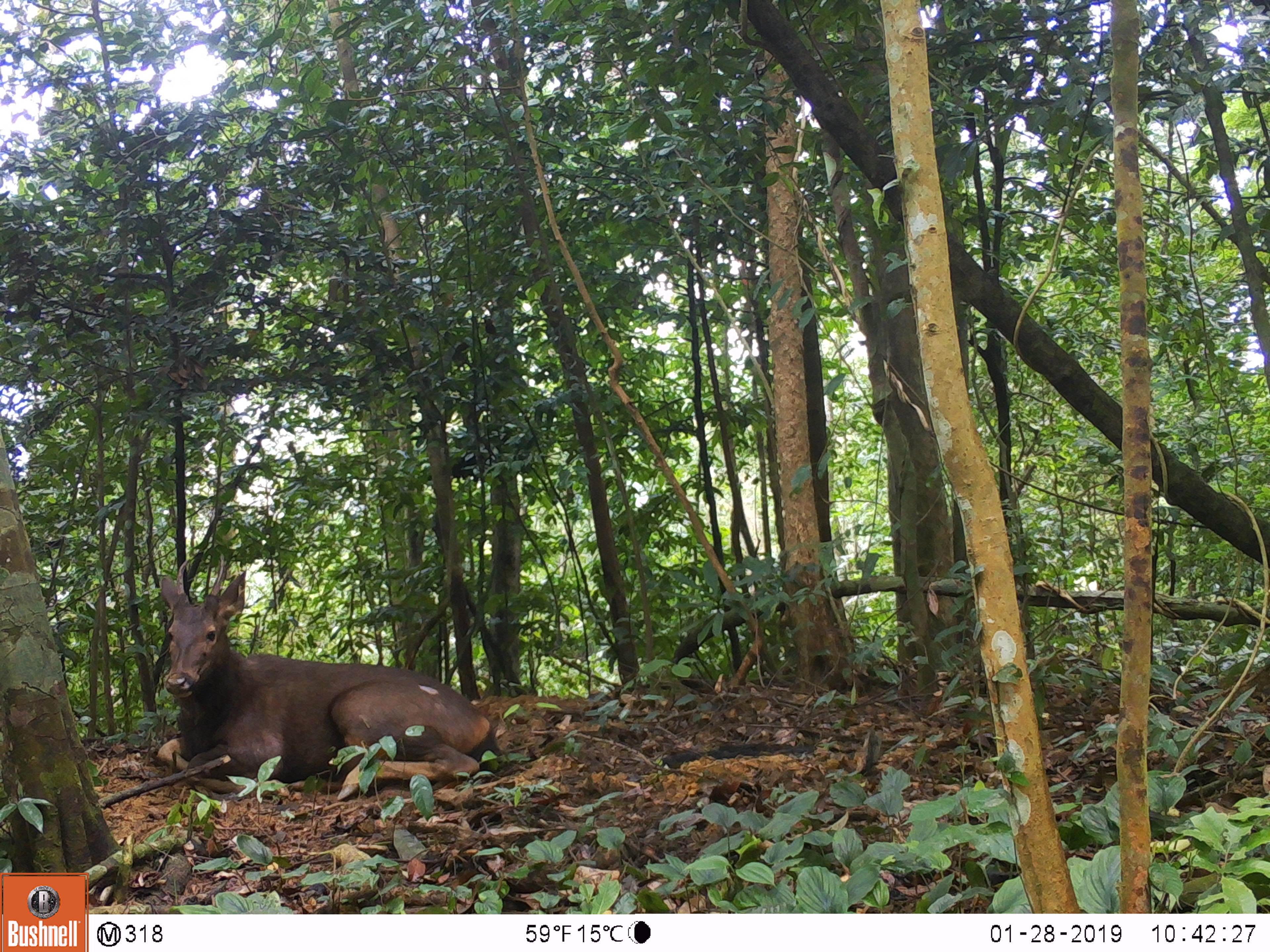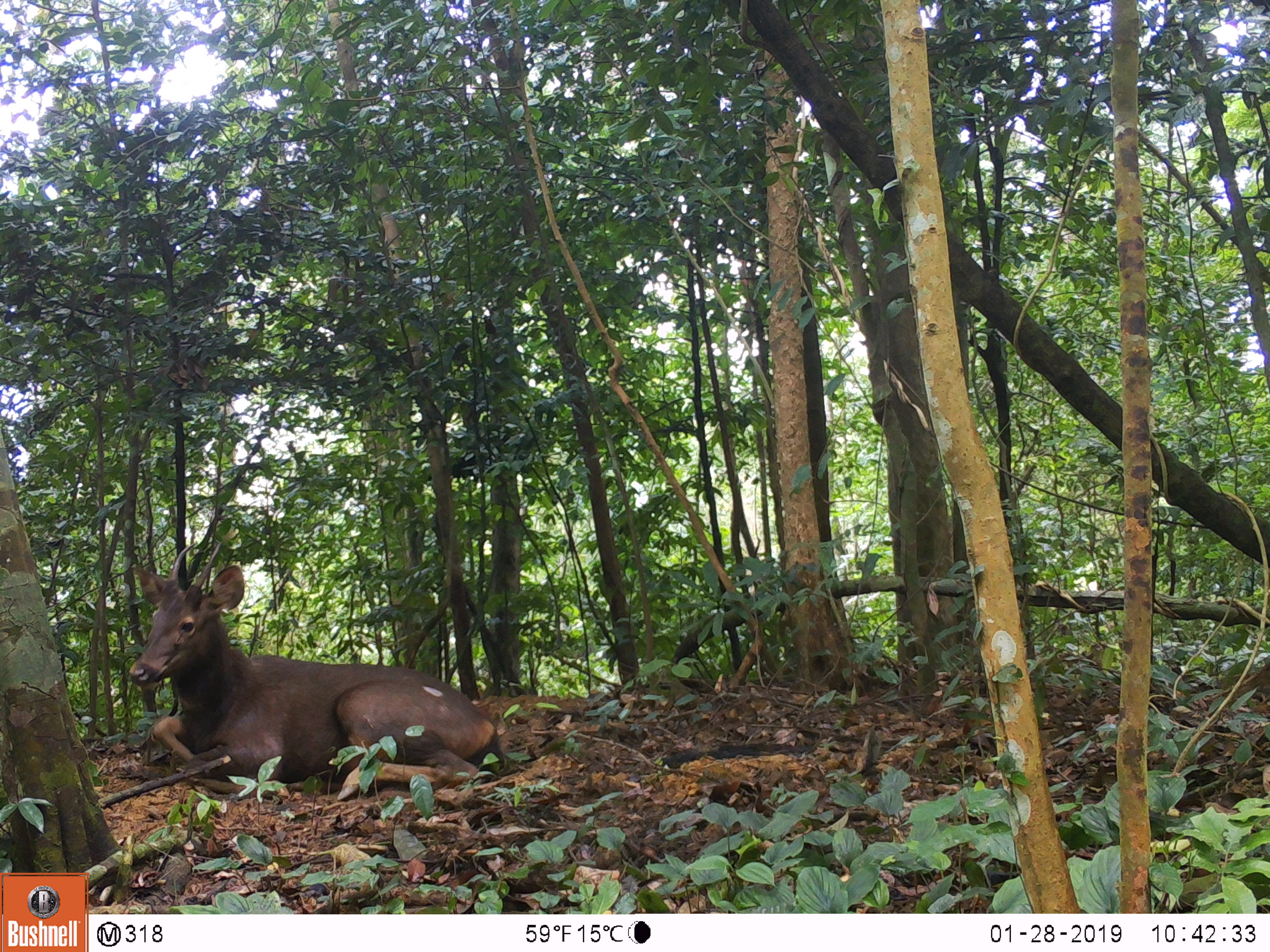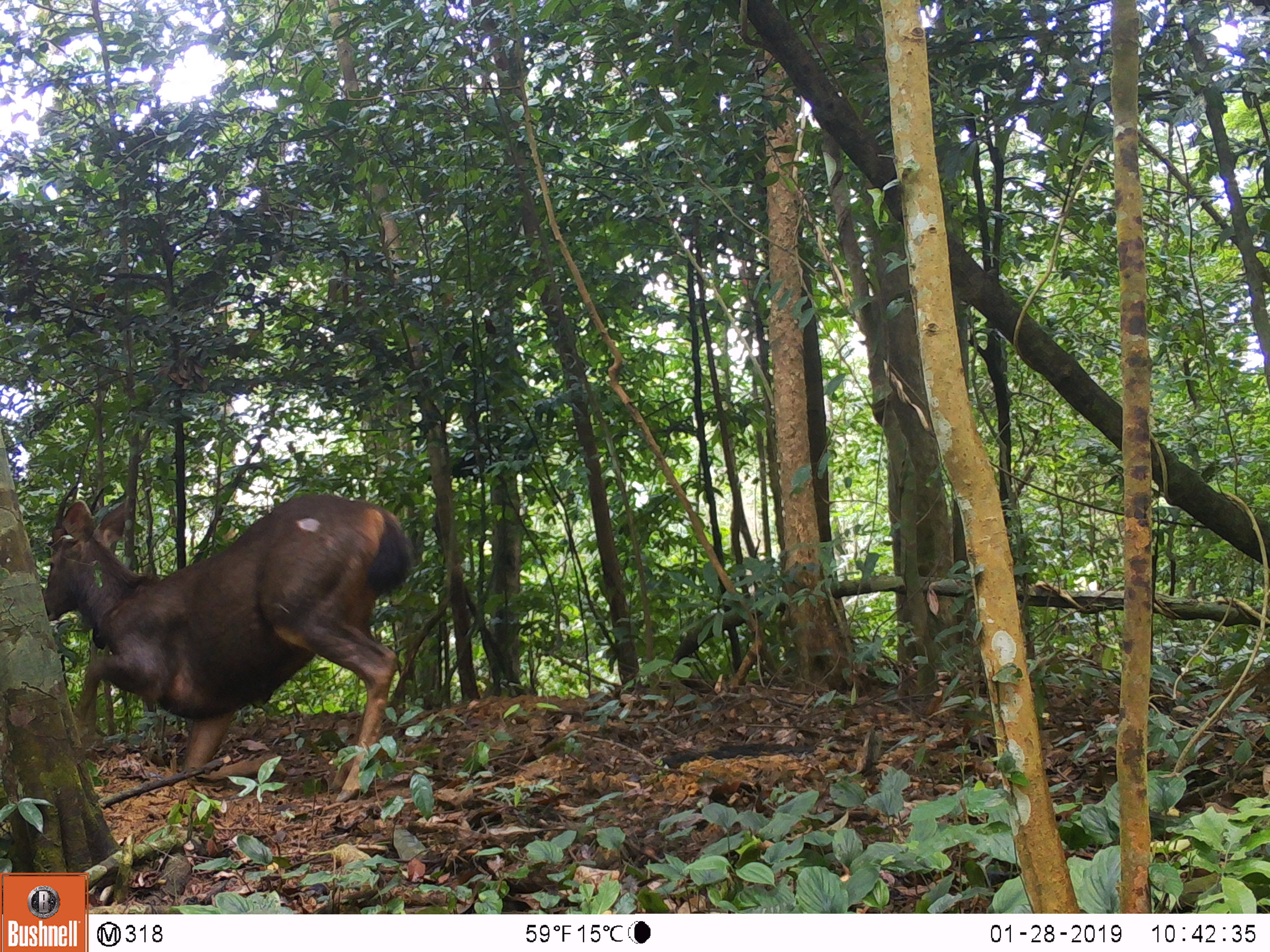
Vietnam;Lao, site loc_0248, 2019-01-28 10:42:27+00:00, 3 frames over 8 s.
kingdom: Animalia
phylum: Chordata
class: Mammalia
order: Artiodactyla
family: Cervidae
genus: Rusa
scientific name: Rusa unicolor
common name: sambar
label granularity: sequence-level